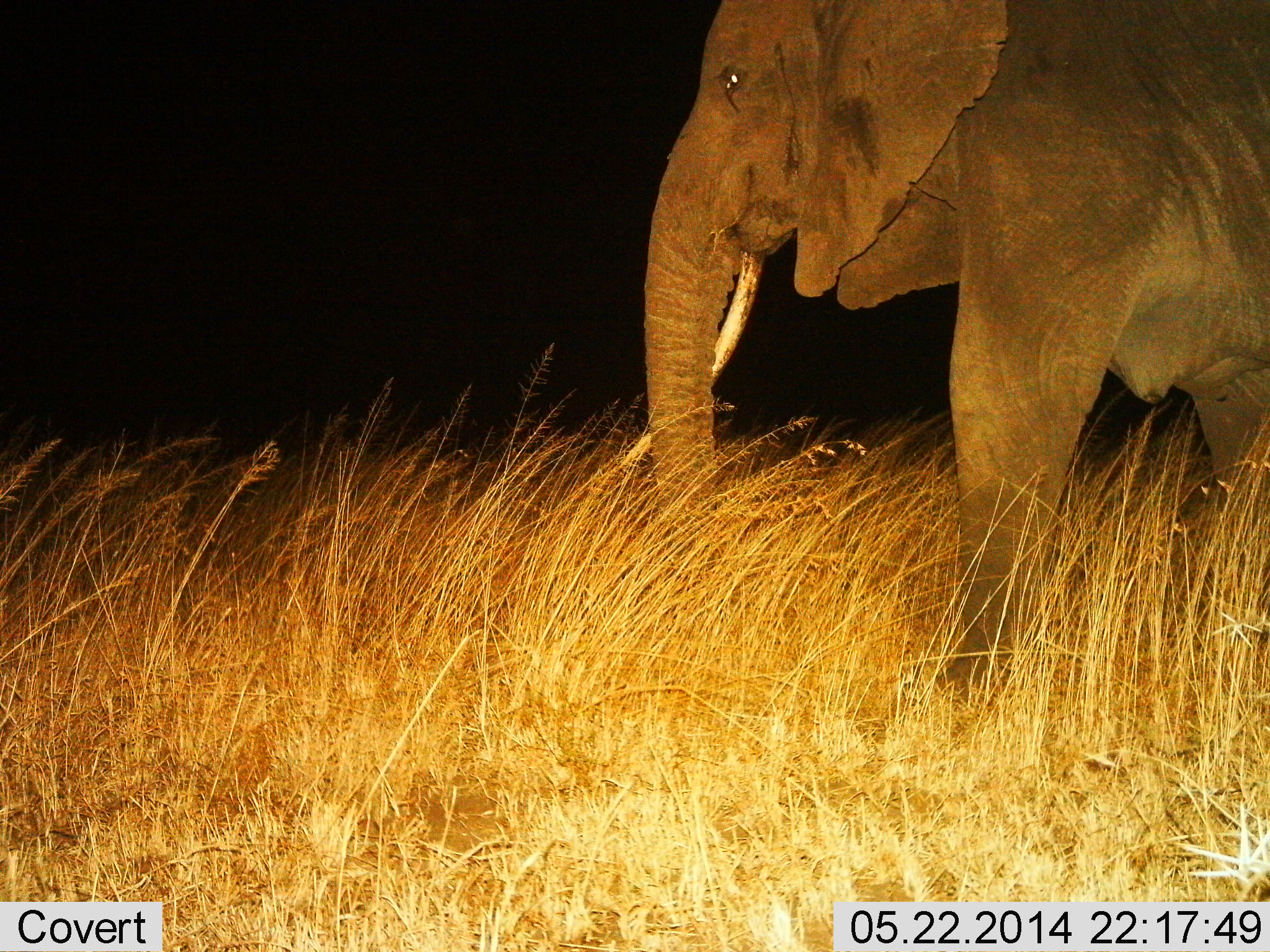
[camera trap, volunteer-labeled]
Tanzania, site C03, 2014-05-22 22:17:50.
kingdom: Animalia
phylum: Chordata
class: Mammalia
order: Proboscidea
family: Elephantidae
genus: Loxodonta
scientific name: Loxodonta africana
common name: african bush elephant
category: elephant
Elephant (african bush elephant) (Loxodonta africana), count 1. Behavior (volunteer vote fractions): standing 80%, resting 0%, moving 20%, interacting 0%. Young present (vote fraction): 0%. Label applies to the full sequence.